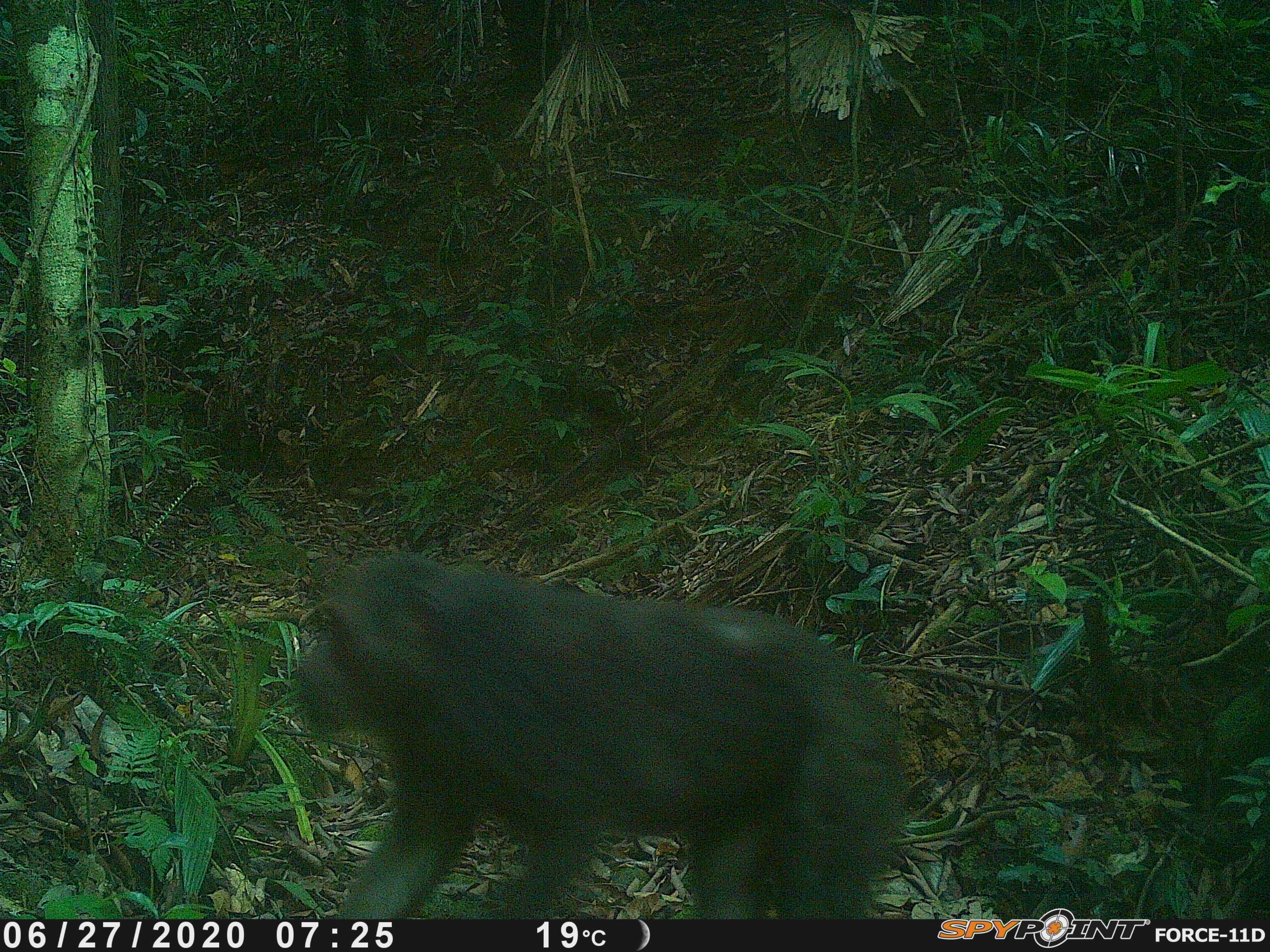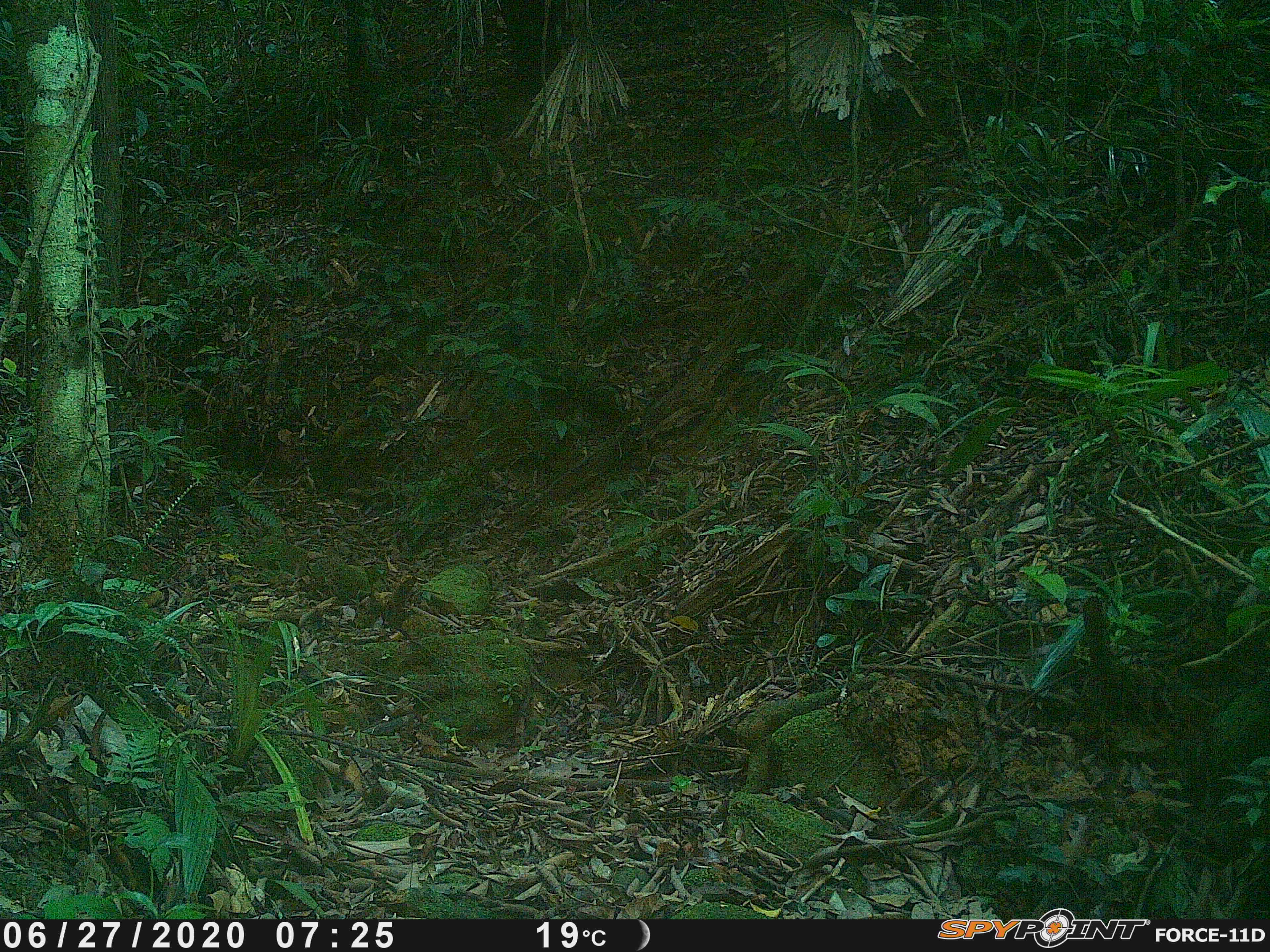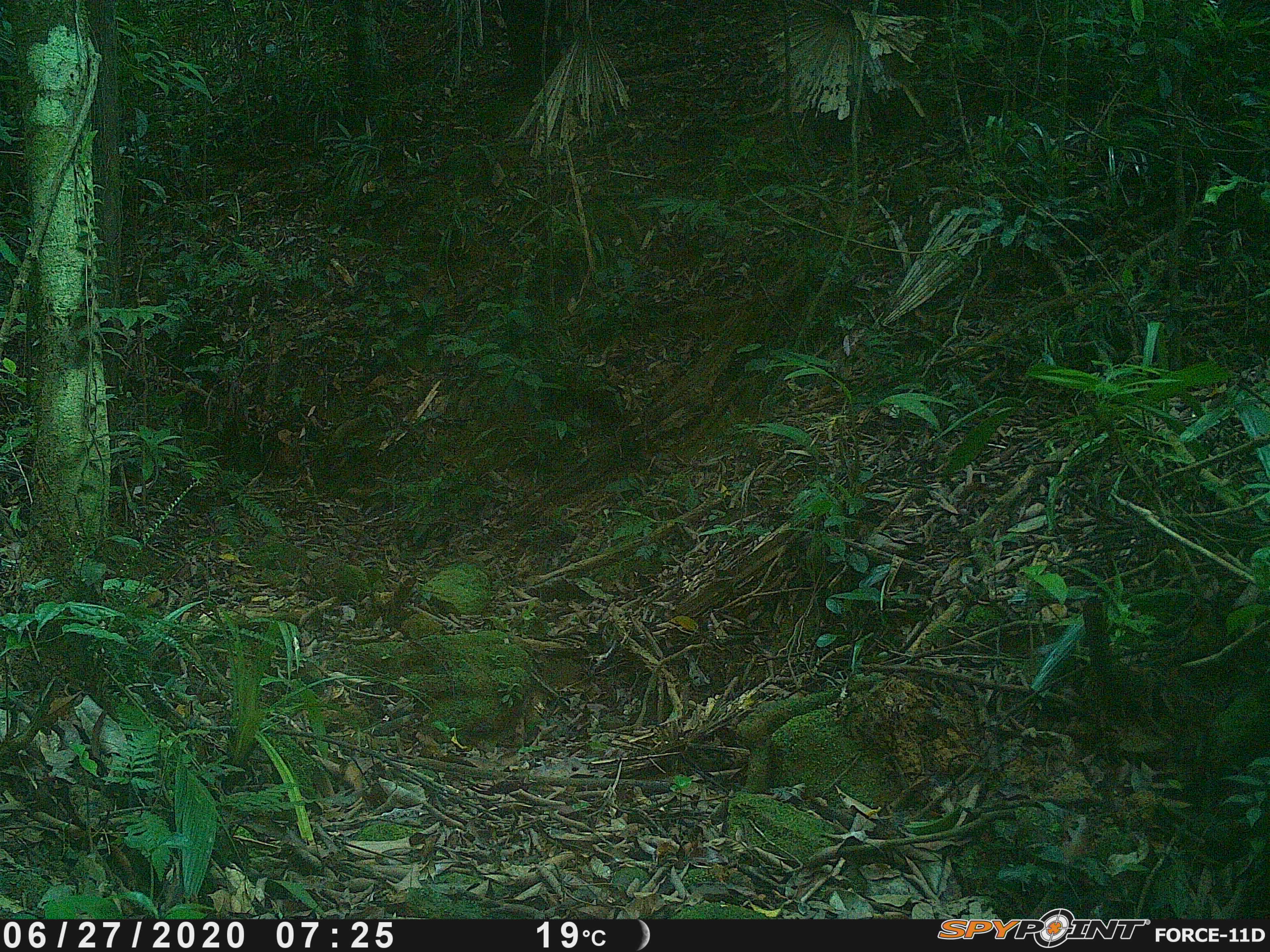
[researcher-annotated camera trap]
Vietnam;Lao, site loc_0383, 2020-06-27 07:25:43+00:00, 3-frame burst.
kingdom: Animalia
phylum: Chordata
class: Mammalia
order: Primates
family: Cercopithecidae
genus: Macaca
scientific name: Macaca arctoides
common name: stump-tailed macaque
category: stump tailed macaque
Stump tailed macaque (stump-tailed macaque) (Macaca arctoides). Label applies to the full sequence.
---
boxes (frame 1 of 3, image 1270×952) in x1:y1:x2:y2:
stump tailed macaque: 286:551:906:919